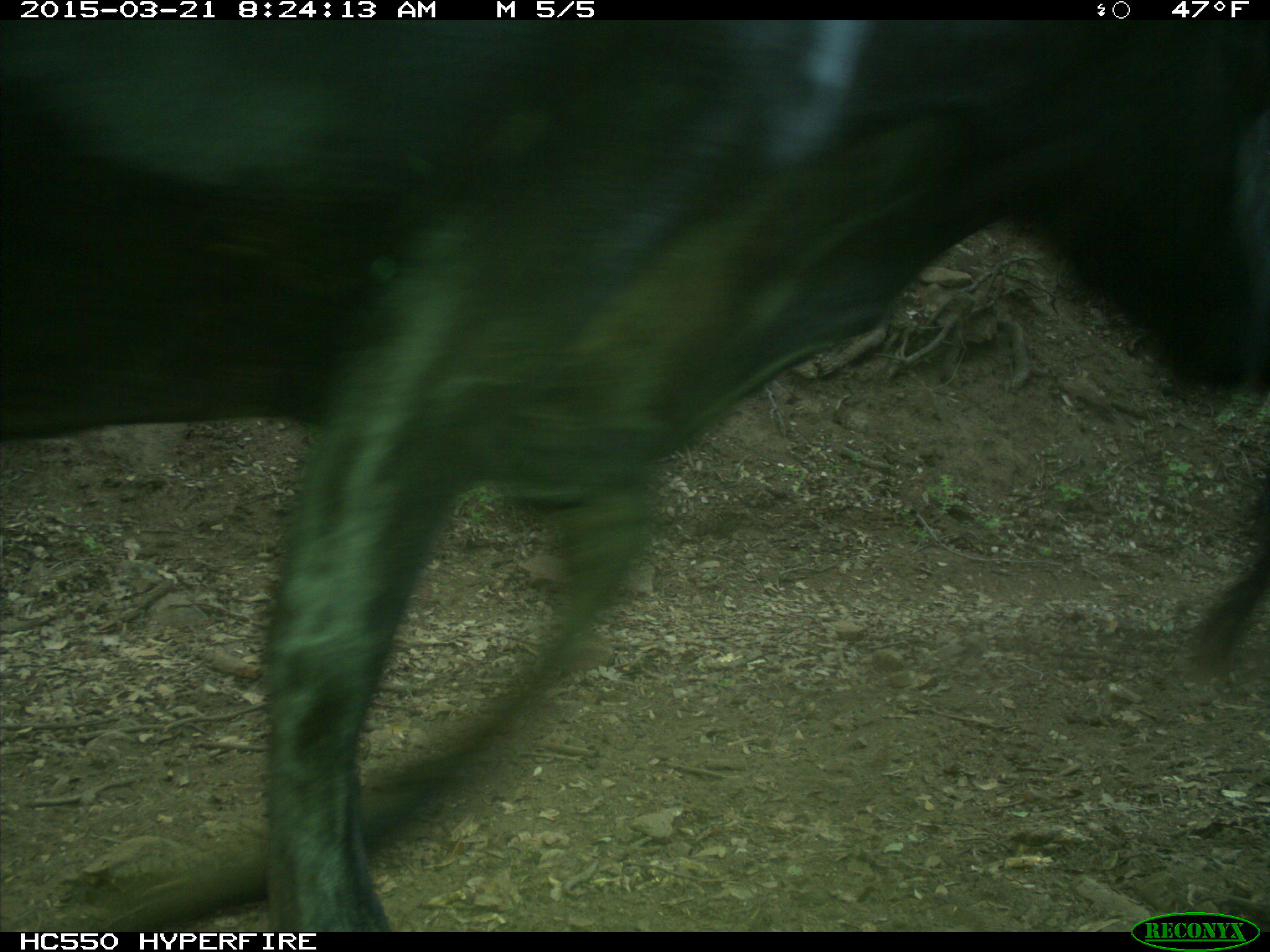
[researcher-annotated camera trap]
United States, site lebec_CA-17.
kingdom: Animalia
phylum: Chordata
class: Mammalia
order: Artiodactyla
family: Bovidae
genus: Bos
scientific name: Bos taurus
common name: domestic cow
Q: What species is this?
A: Bos taurus (domestic cow).